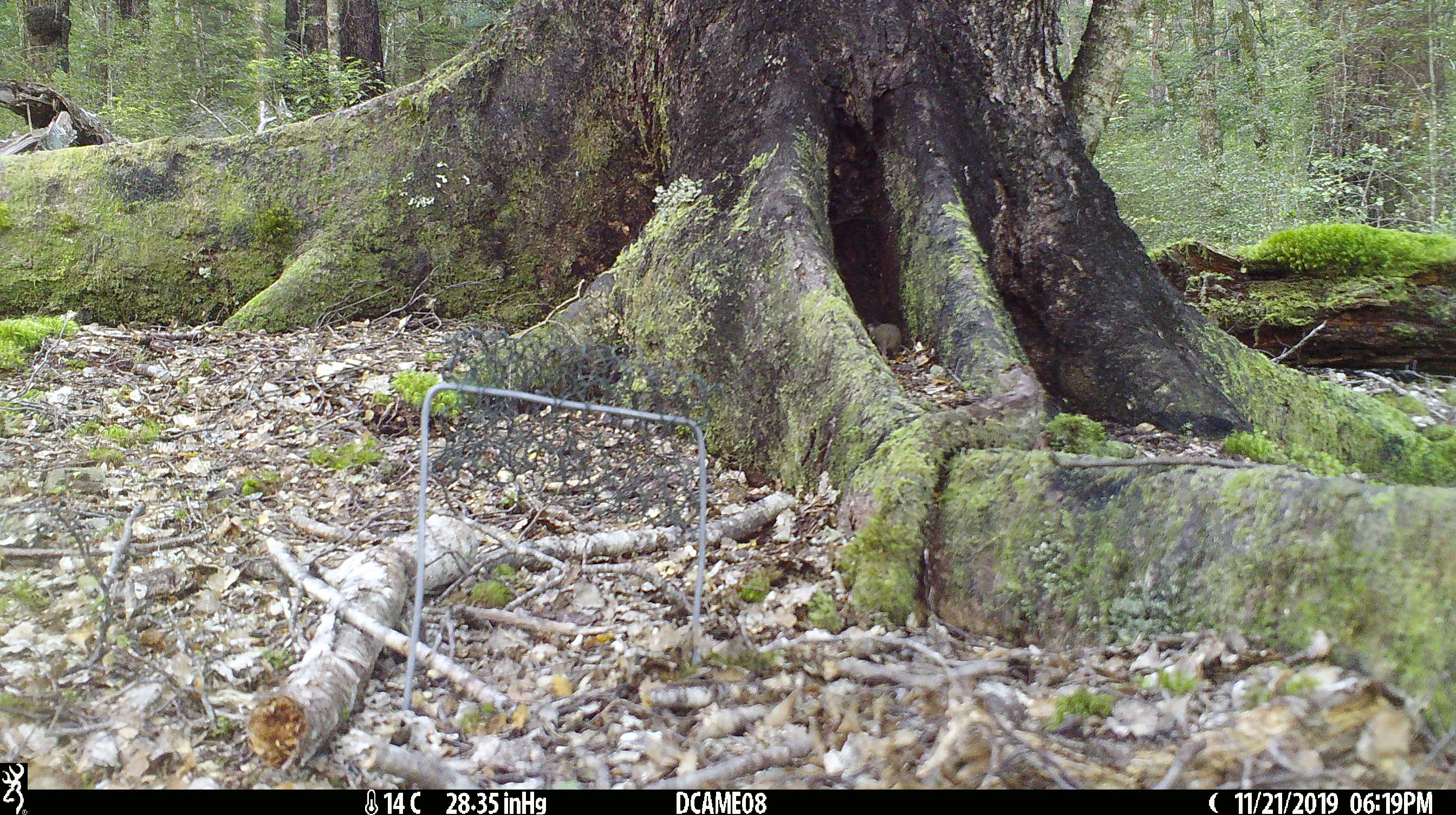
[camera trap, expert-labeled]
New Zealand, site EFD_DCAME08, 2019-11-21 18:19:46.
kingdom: Animalia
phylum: Chordata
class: Mammalia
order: Rodentia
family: Muridae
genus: Mus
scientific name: Mus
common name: mouse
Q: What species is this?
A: Mouse (Mus).